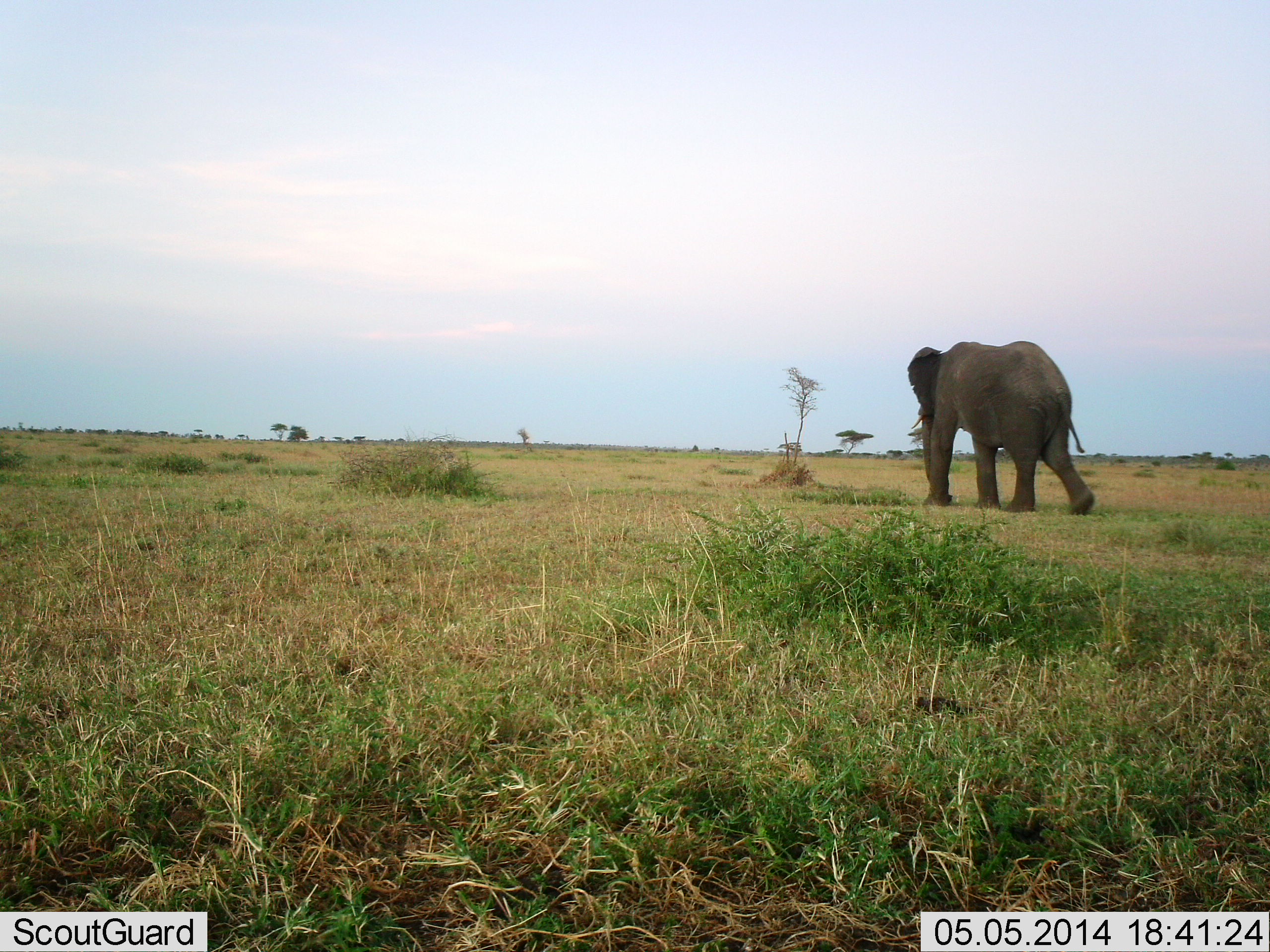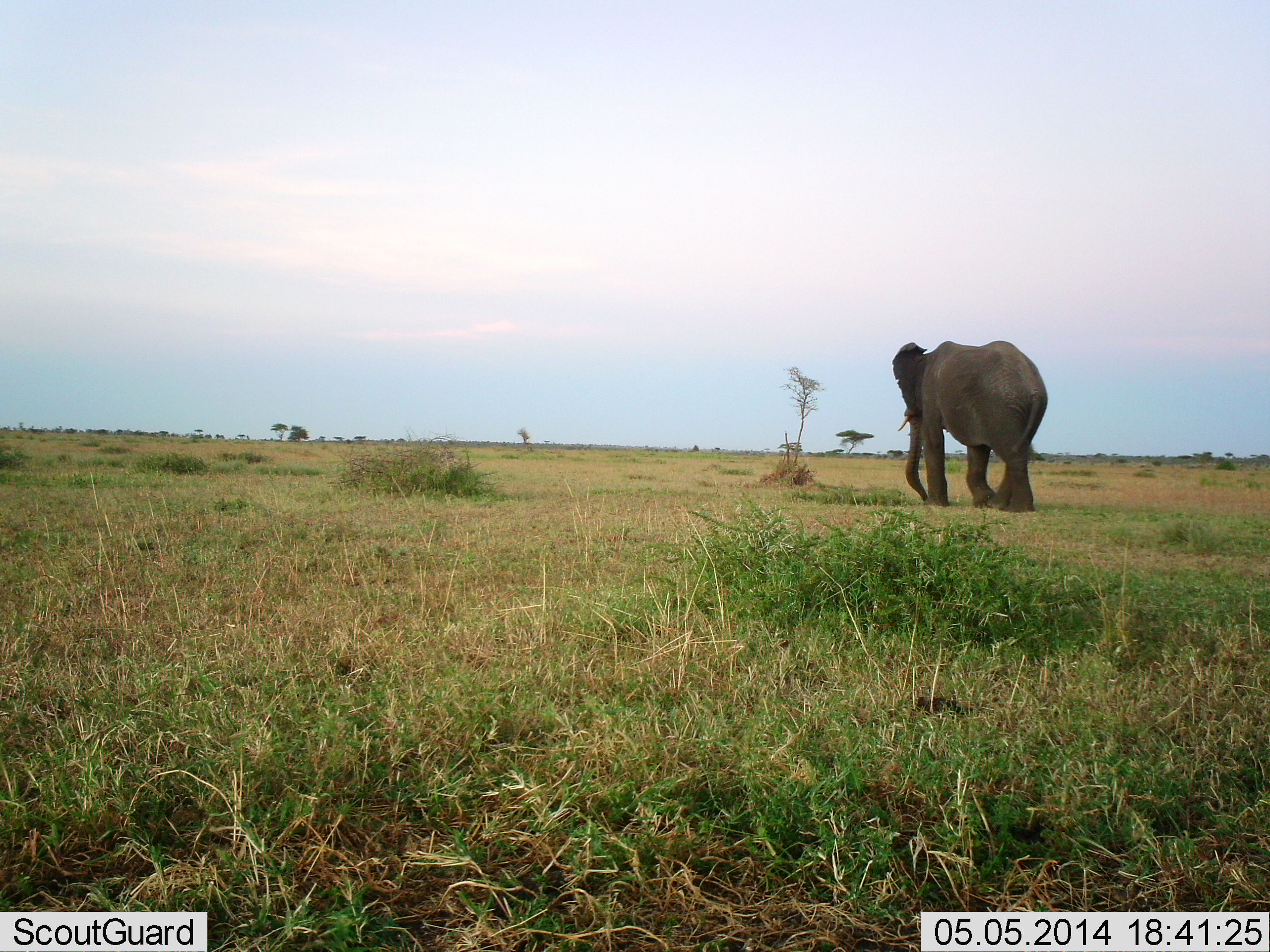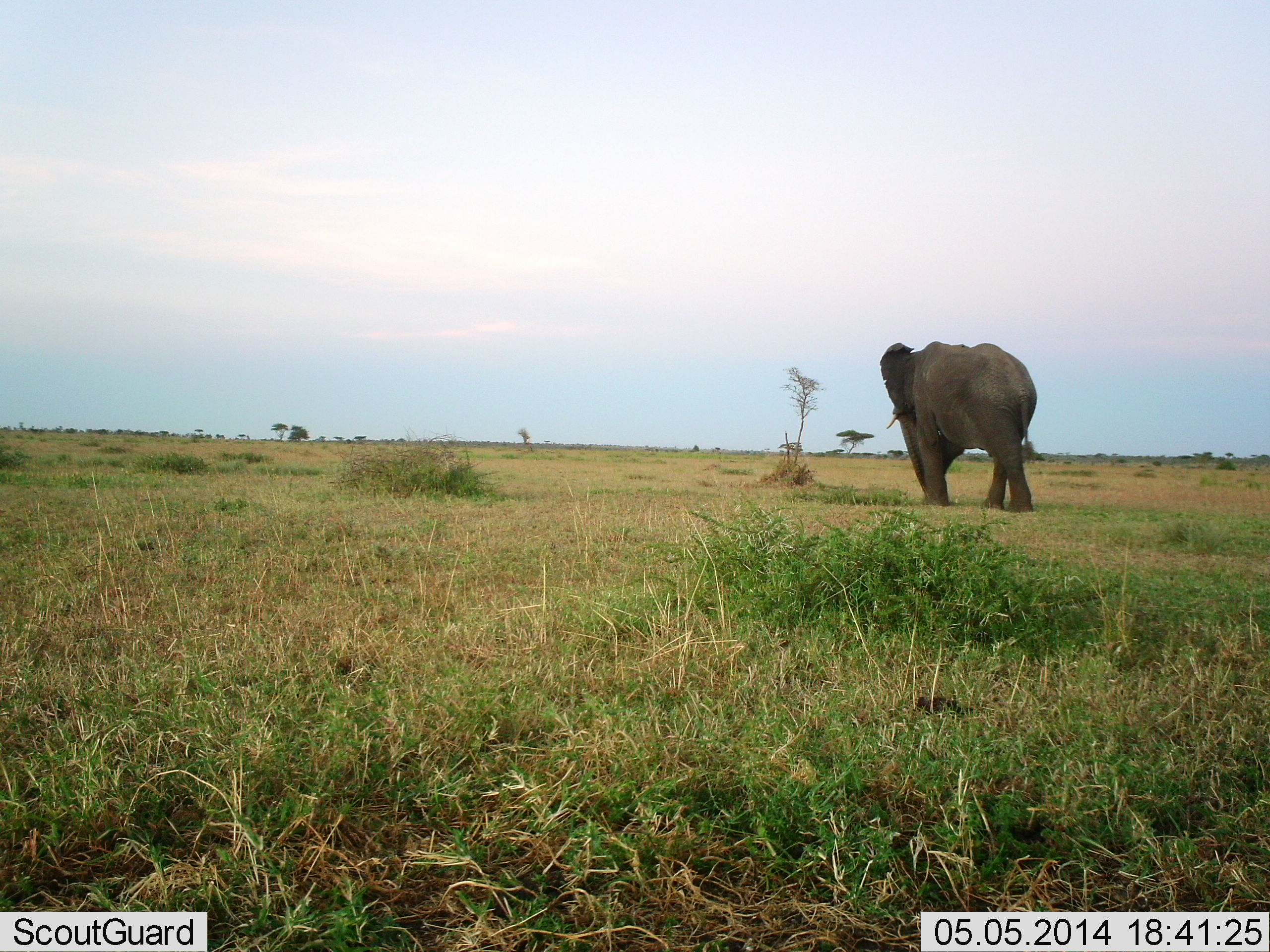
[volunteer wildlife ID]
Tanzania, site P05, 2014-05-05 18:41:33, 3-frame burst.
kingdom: Animalia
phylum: Chordata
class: Mammalia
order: Proboscidea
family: Elephantidae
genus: Loxodonta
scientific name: Loxodonta africana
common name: african bush elephant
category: elephant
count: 1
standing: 10%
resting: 0%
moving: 100%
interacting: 0%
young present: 0%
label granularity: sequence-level